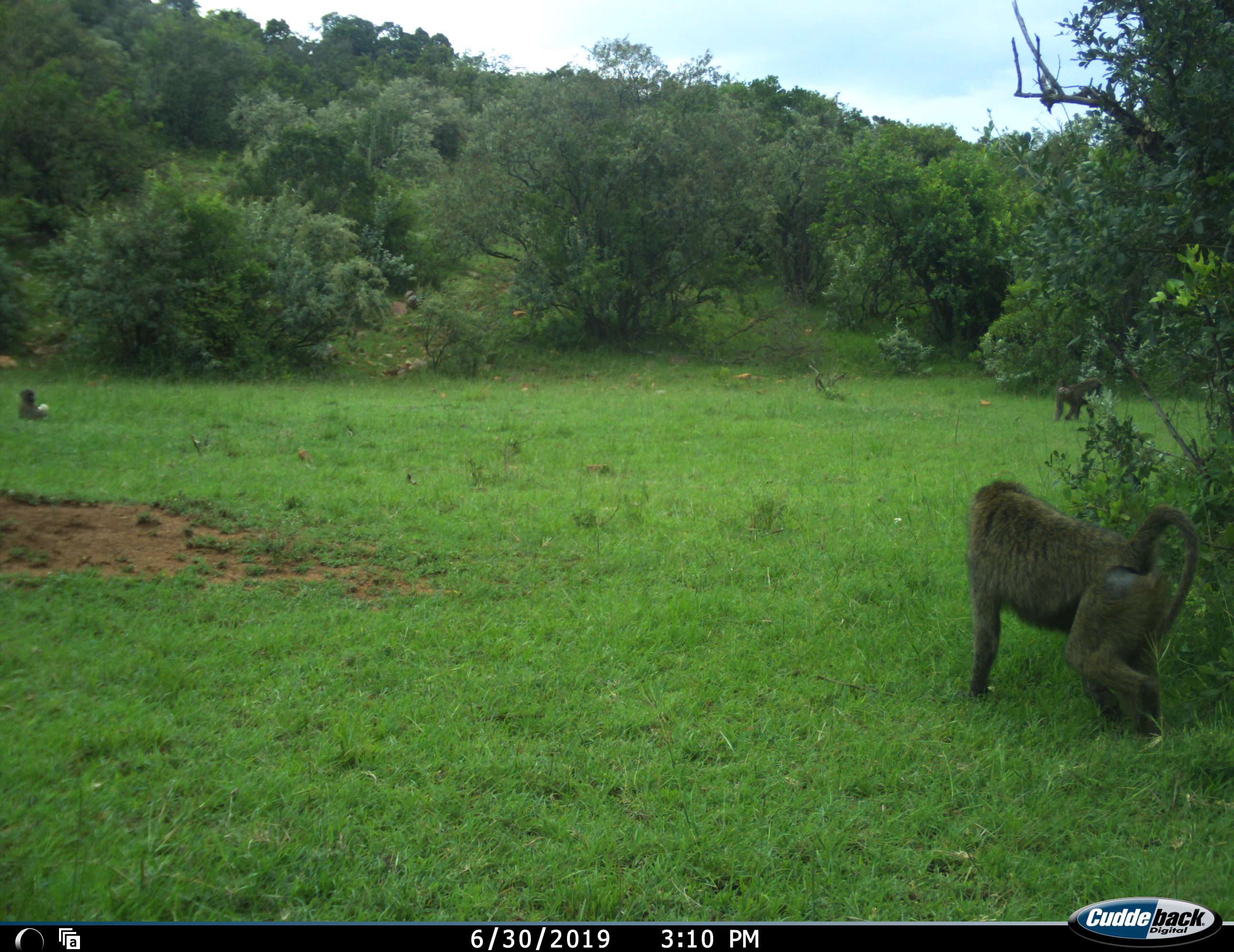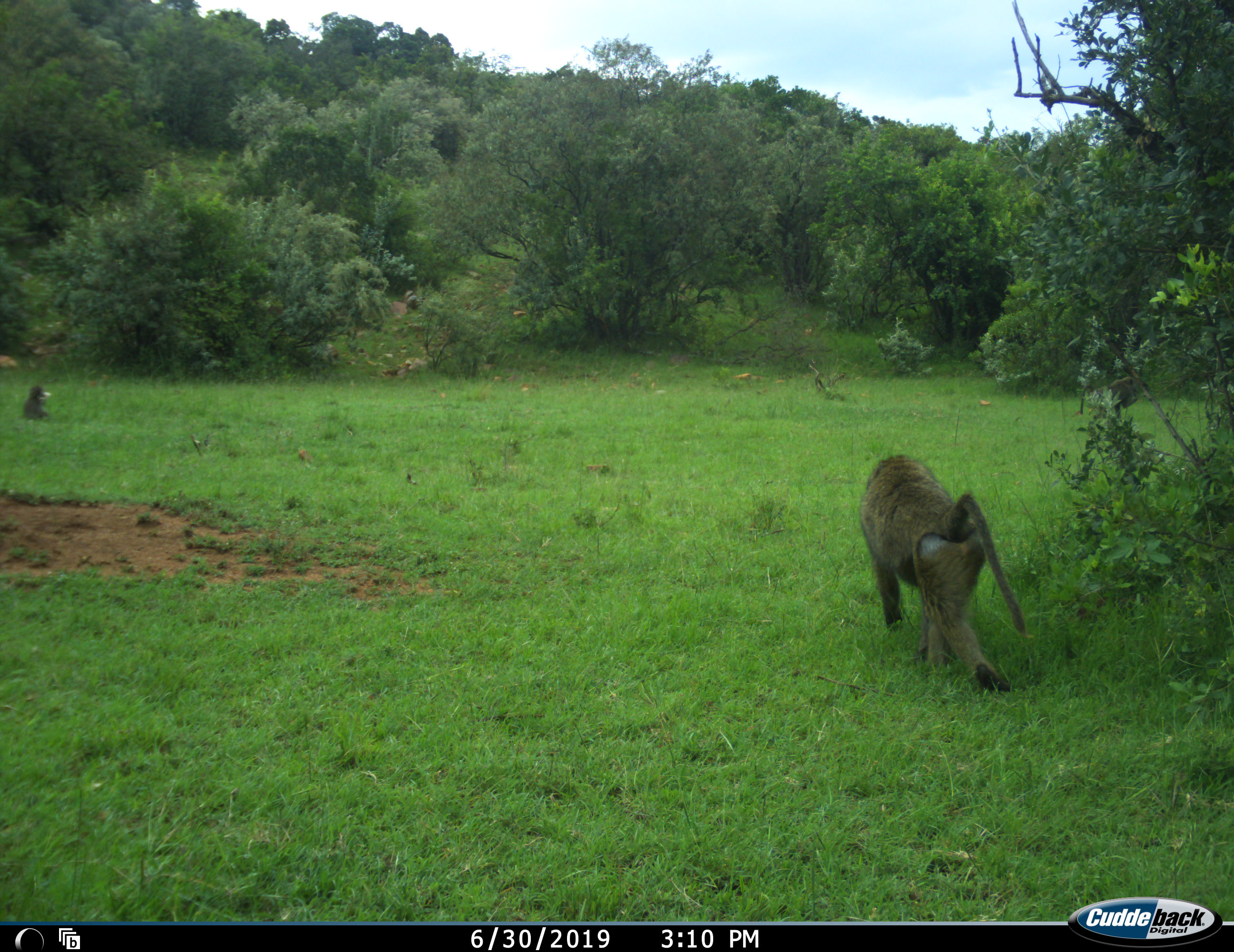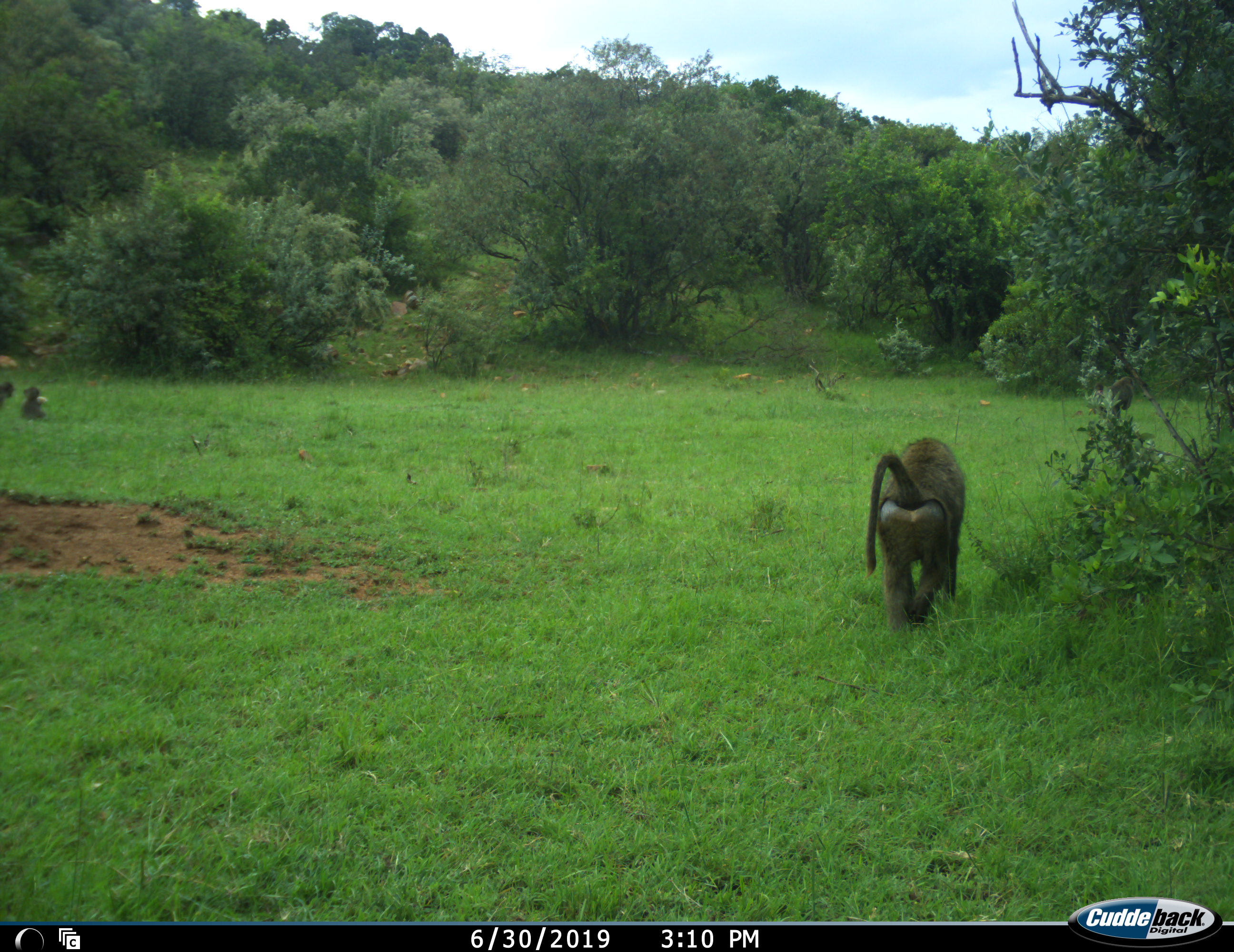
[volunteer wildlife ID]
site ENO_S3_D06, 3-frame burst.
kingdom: Animalia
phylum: Chordata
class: Mammalia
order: Primates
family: Cercopithecidae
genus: Papio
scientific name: Papio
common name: baboon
Baboon (Papio), count 4. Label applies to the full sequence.